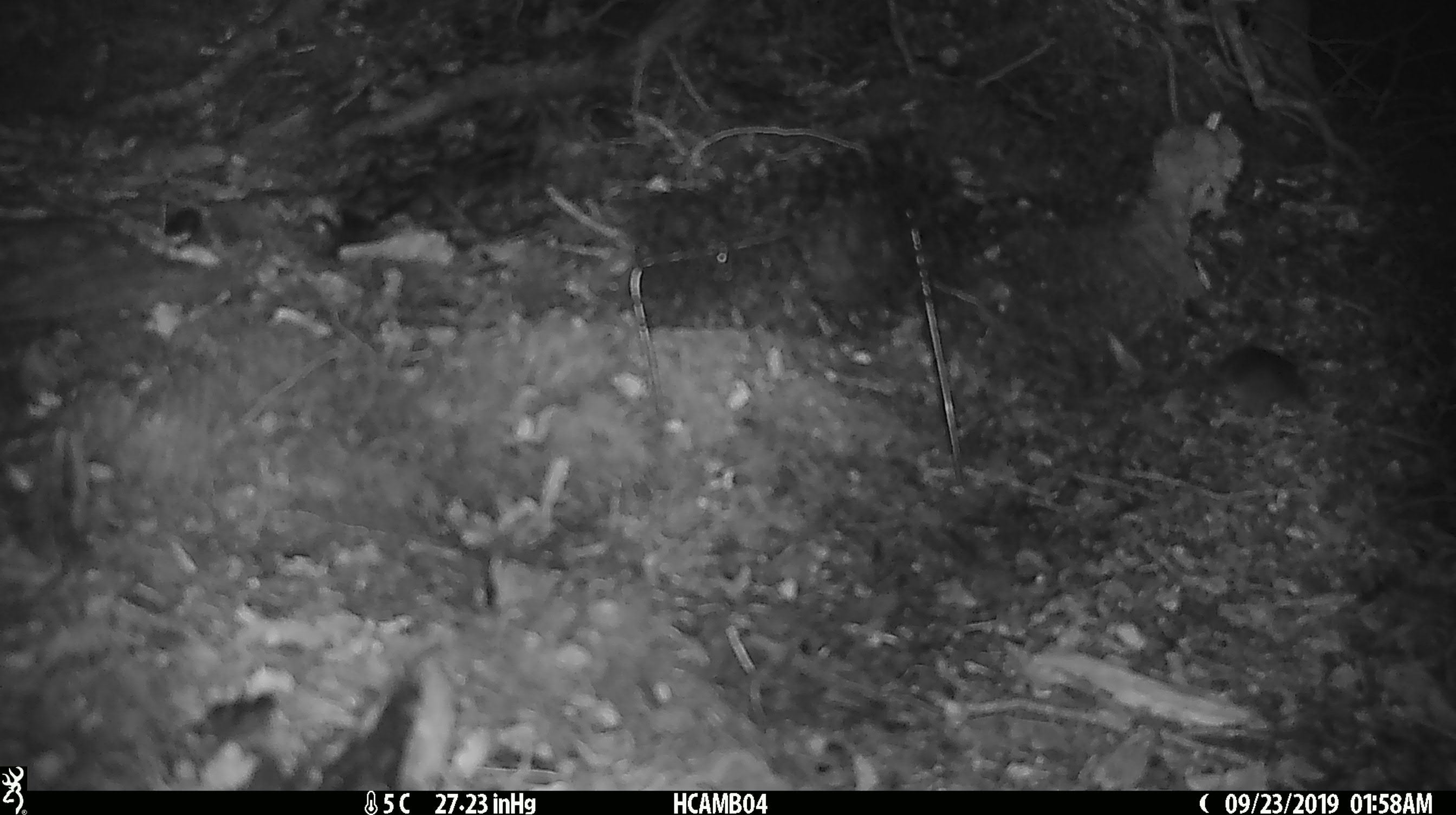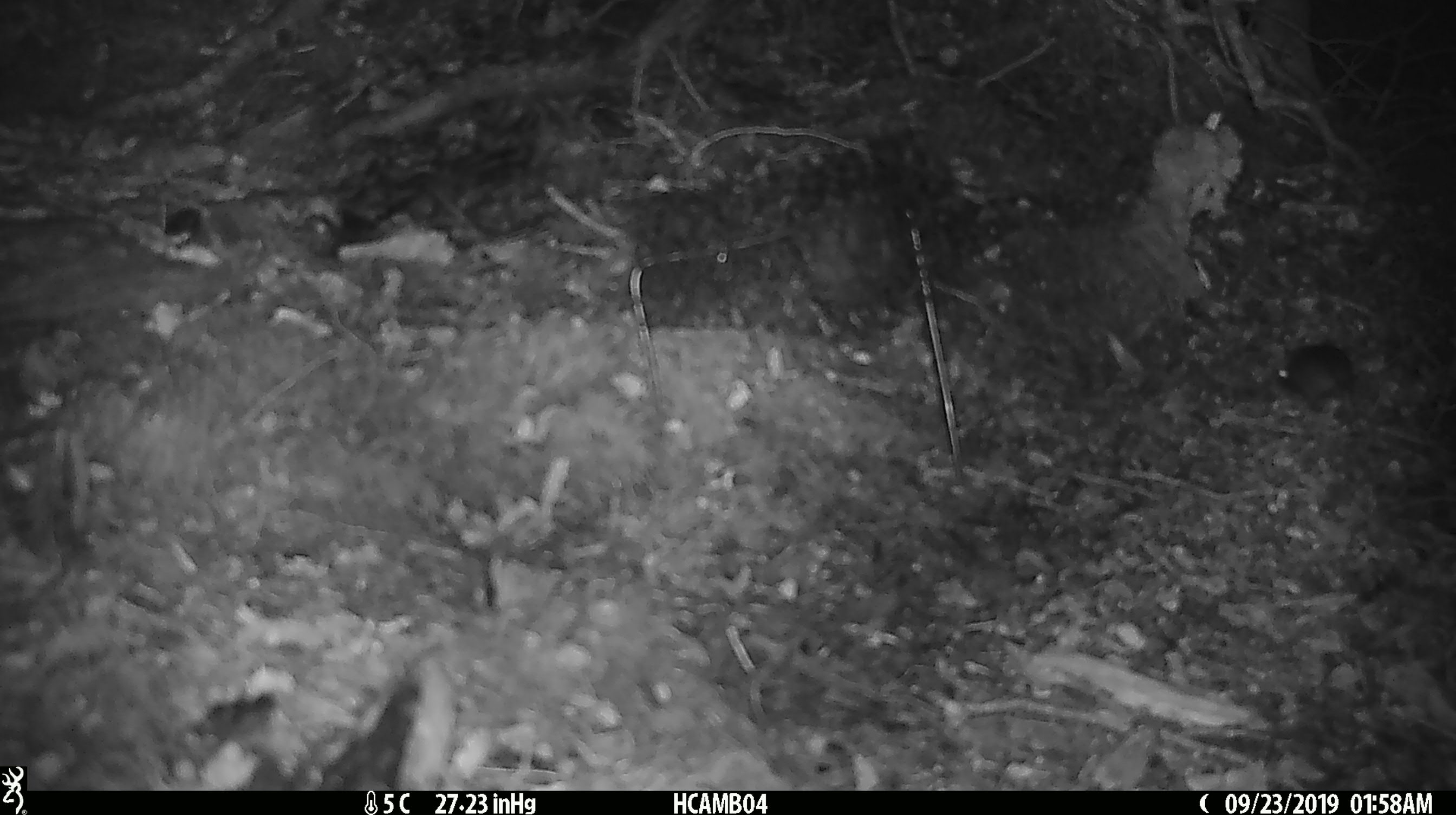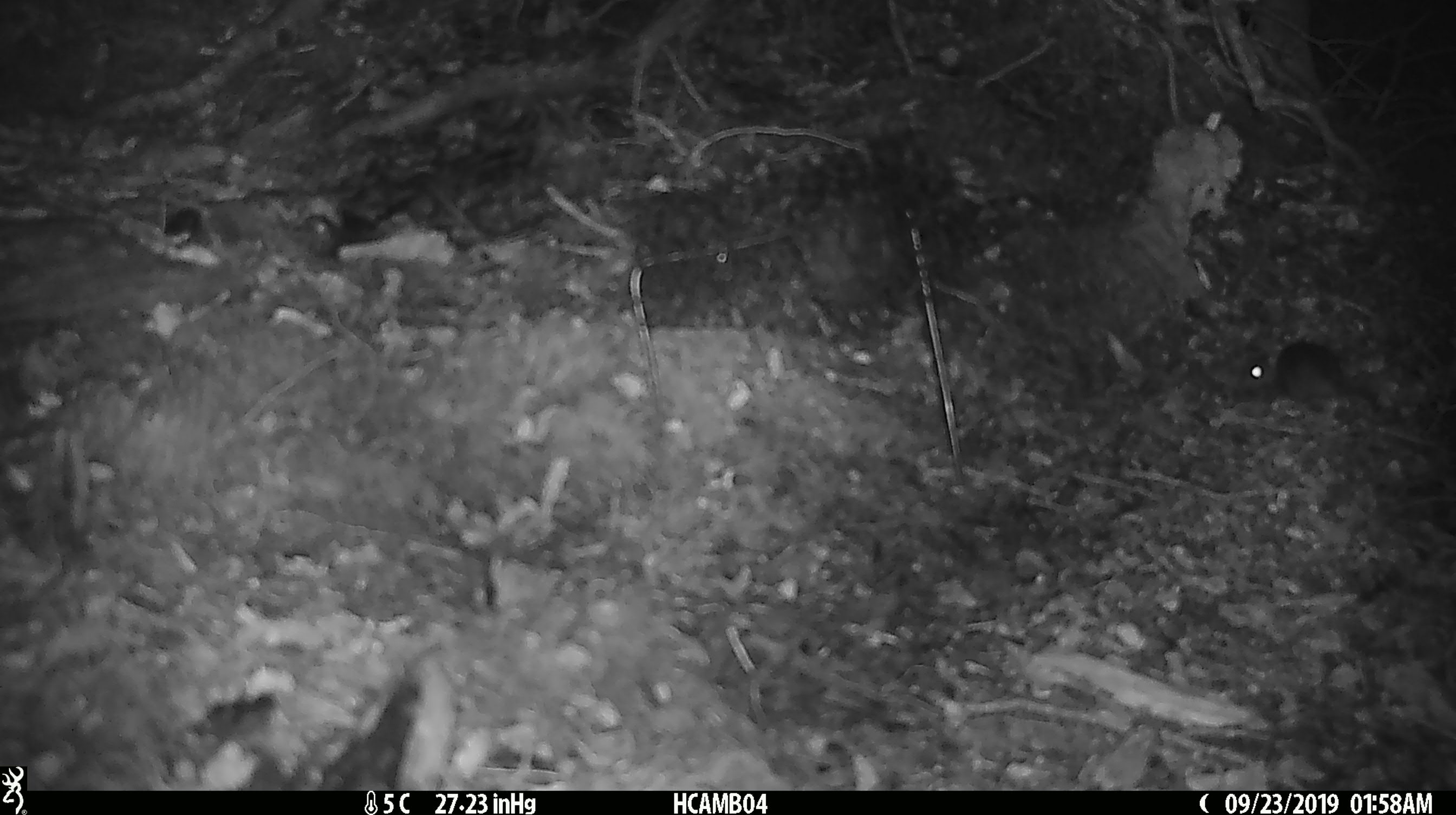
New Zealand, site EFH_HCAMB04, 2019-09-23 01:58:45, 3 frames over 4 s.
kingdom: Animalia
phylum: Chordata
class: Mammalia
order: Rodentia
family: Muridae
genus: Mus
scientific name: Mus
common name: mouse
Mouse (Mus).